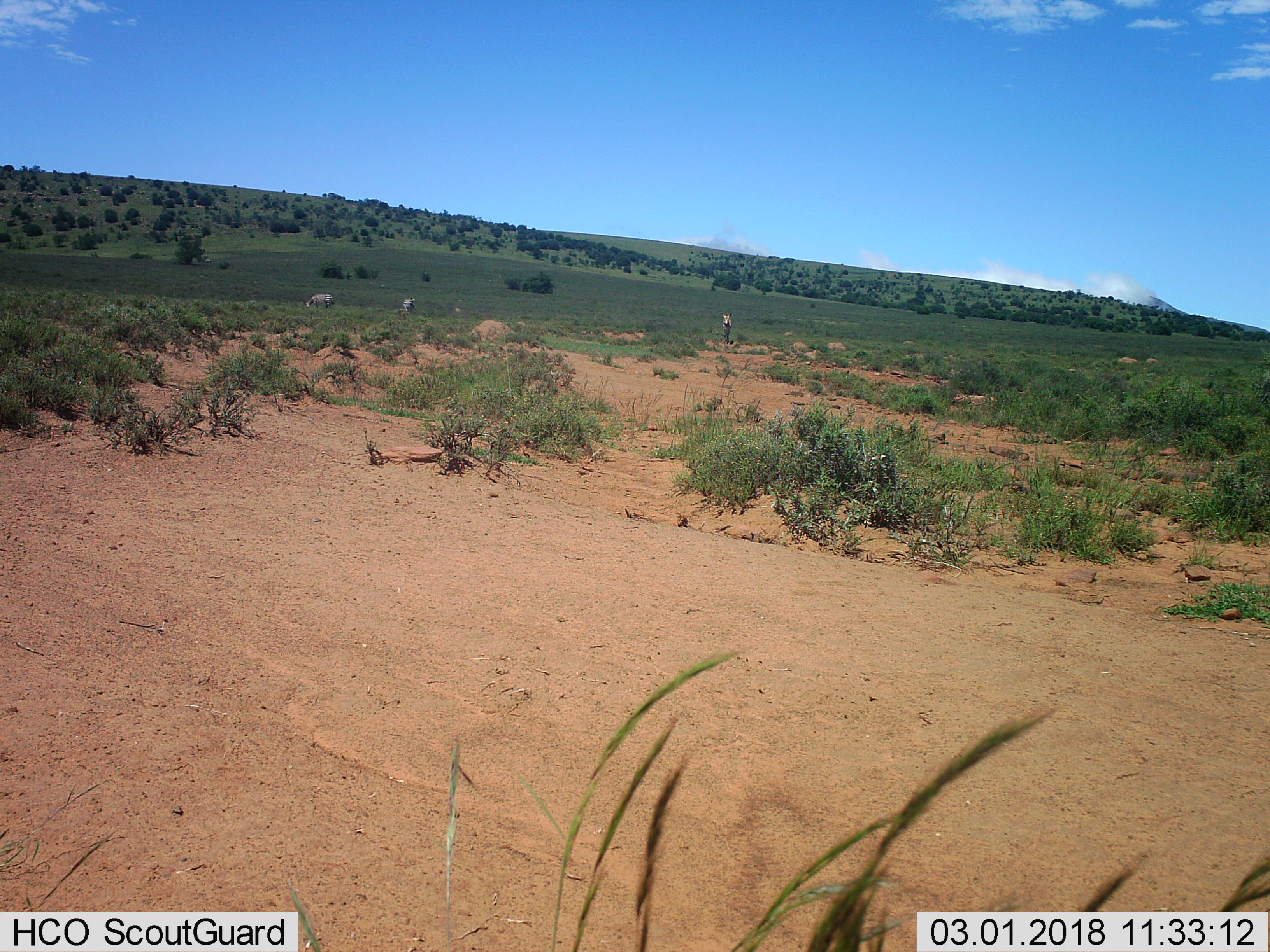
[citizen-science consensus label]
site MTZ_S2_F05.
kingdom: Animalia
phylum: Chordata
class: Mammalia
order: Perissodactyla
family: Equidae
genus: Equus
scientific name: Equus zebra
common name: mountain zebra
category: zebramountain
Zebramountain (mountain zebra) (Equus zebra), count 3. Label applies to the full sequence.